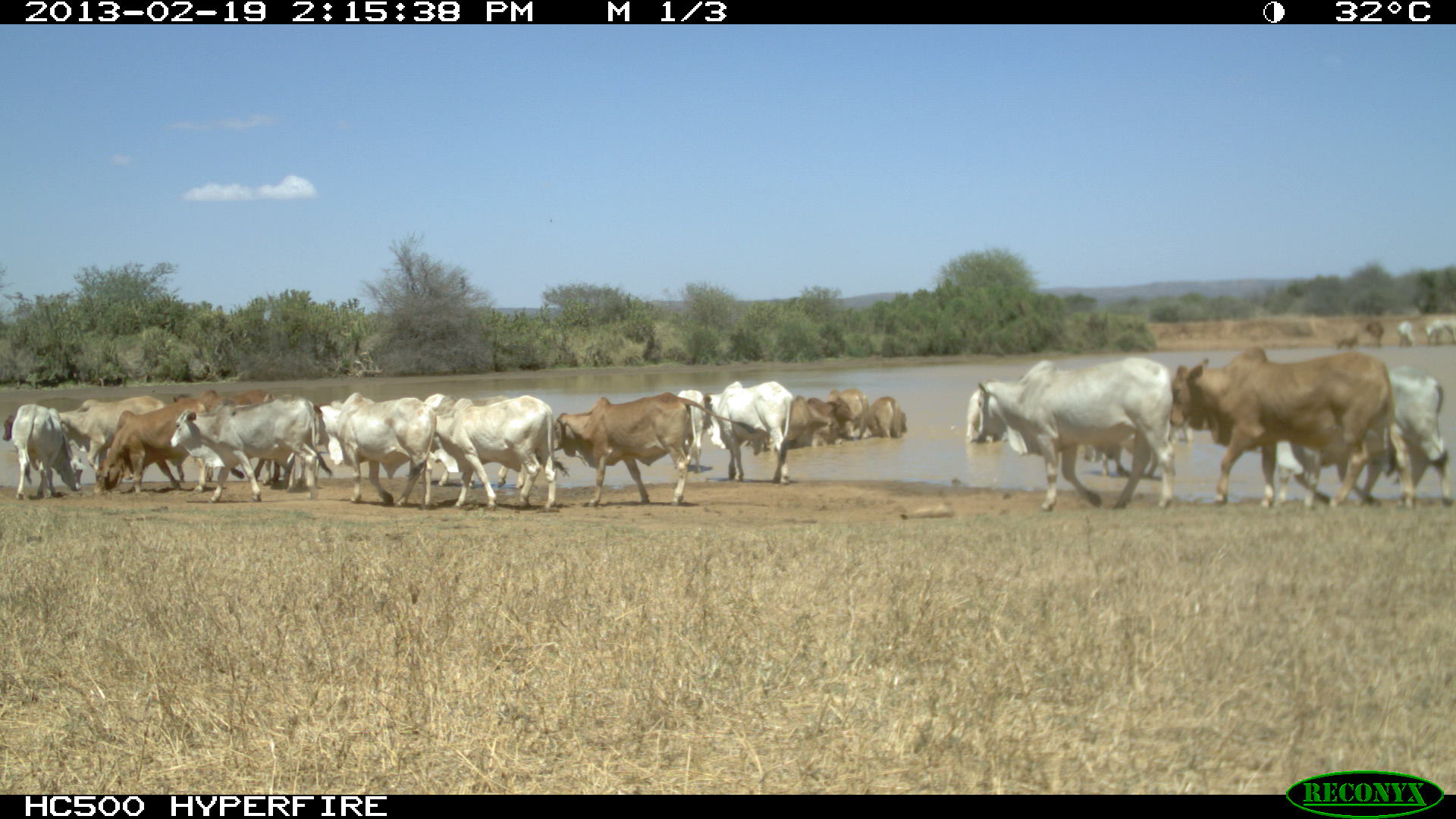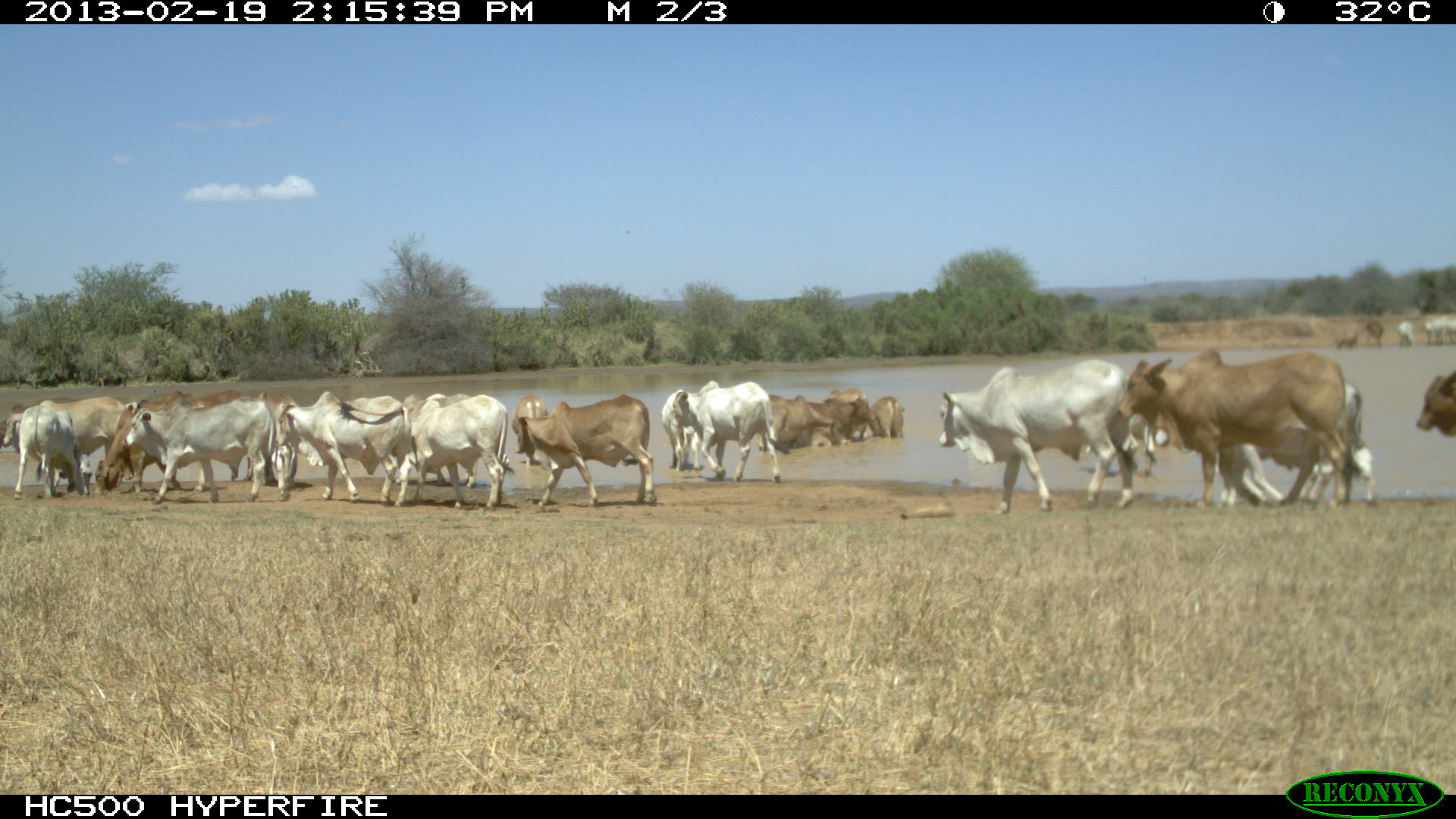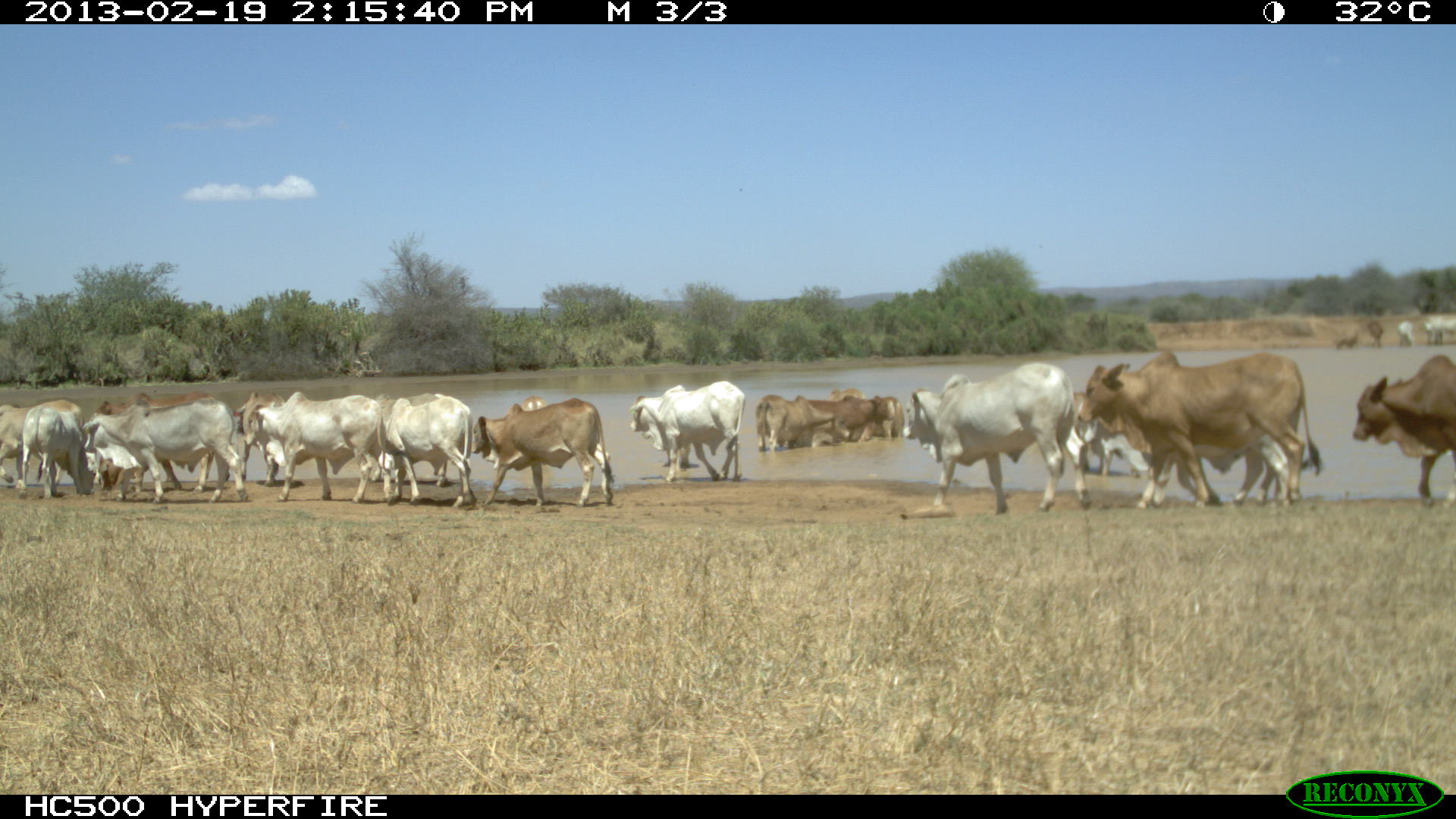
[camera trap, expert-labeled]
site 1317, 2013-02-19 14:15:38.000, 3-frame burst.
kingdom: Animalia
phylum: Chordata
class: Mammalia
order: Artiodactyla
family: Bovidae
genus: Bos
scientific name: Bos taurus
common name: domestic cattle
Bos taurus (domestic cattle), count 1.